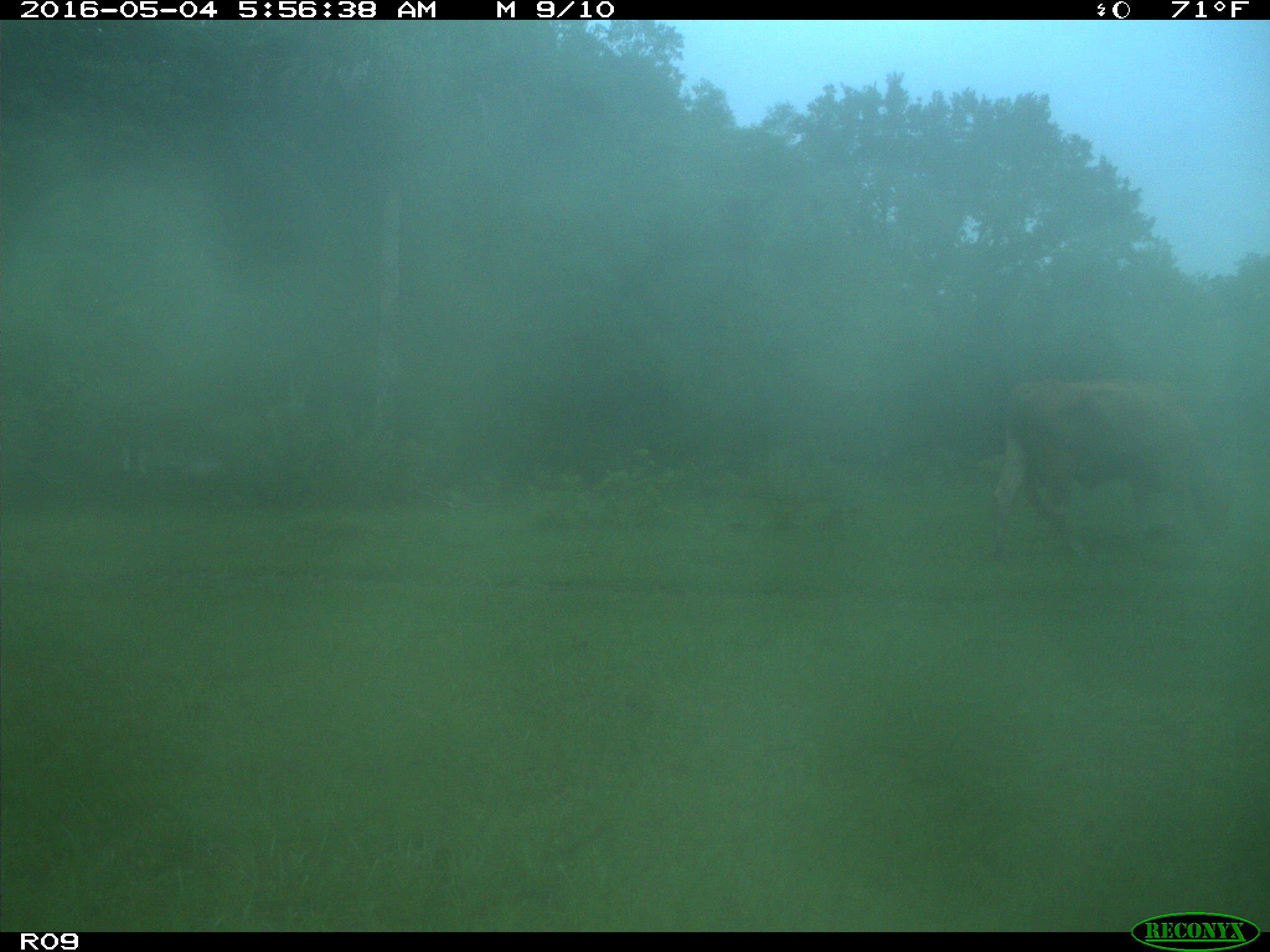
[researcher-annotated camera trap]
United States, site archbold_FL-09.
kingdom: Animalia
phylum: Chordata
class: Mammalia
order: Artiodactyla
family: Bovidae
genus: Bos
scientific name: Bos taurus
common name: domestic cow